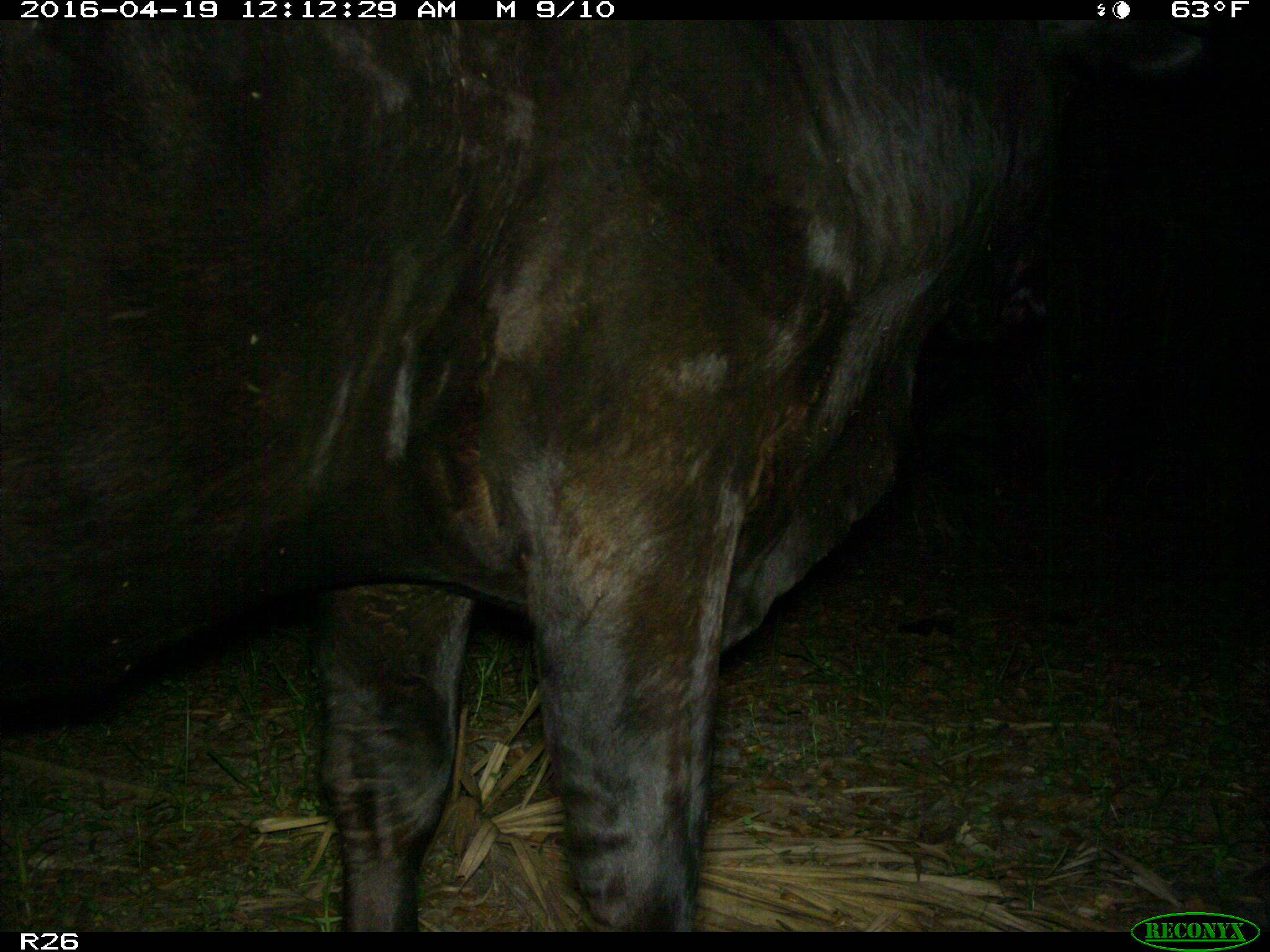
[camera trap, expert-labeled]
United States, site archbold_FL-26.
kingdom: Animalia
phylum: Chordata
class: Mammalia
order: Artiodactyla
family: Bovidae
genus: Bos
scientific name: Bos taurus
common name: domestic cow